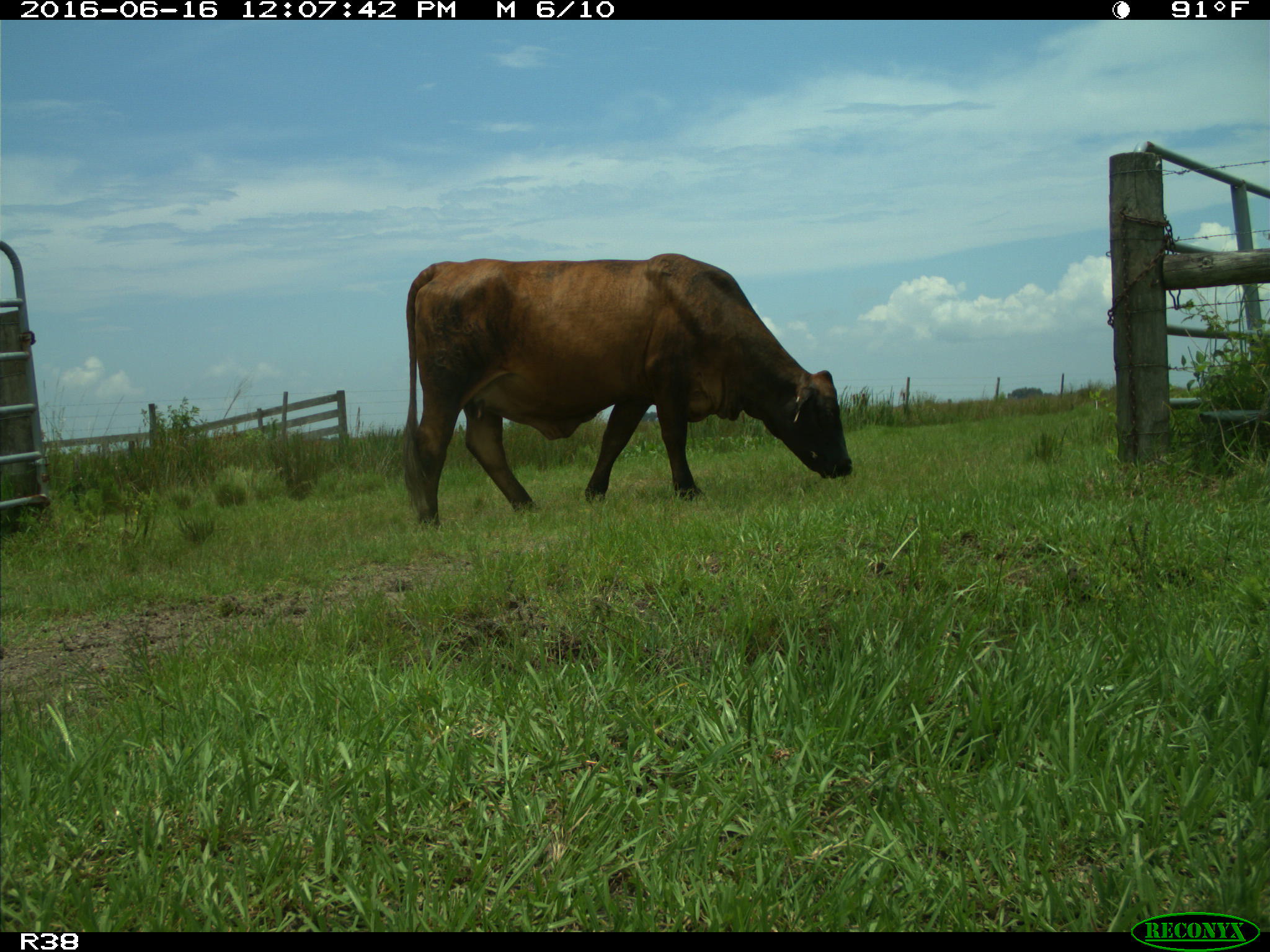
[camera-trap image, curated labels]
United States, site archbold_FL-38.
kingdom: Animalia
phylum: Chordata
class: Mammalia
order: Artiodactyla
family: Bovidae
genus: Bos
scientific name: Bos taurus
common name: domestic cow